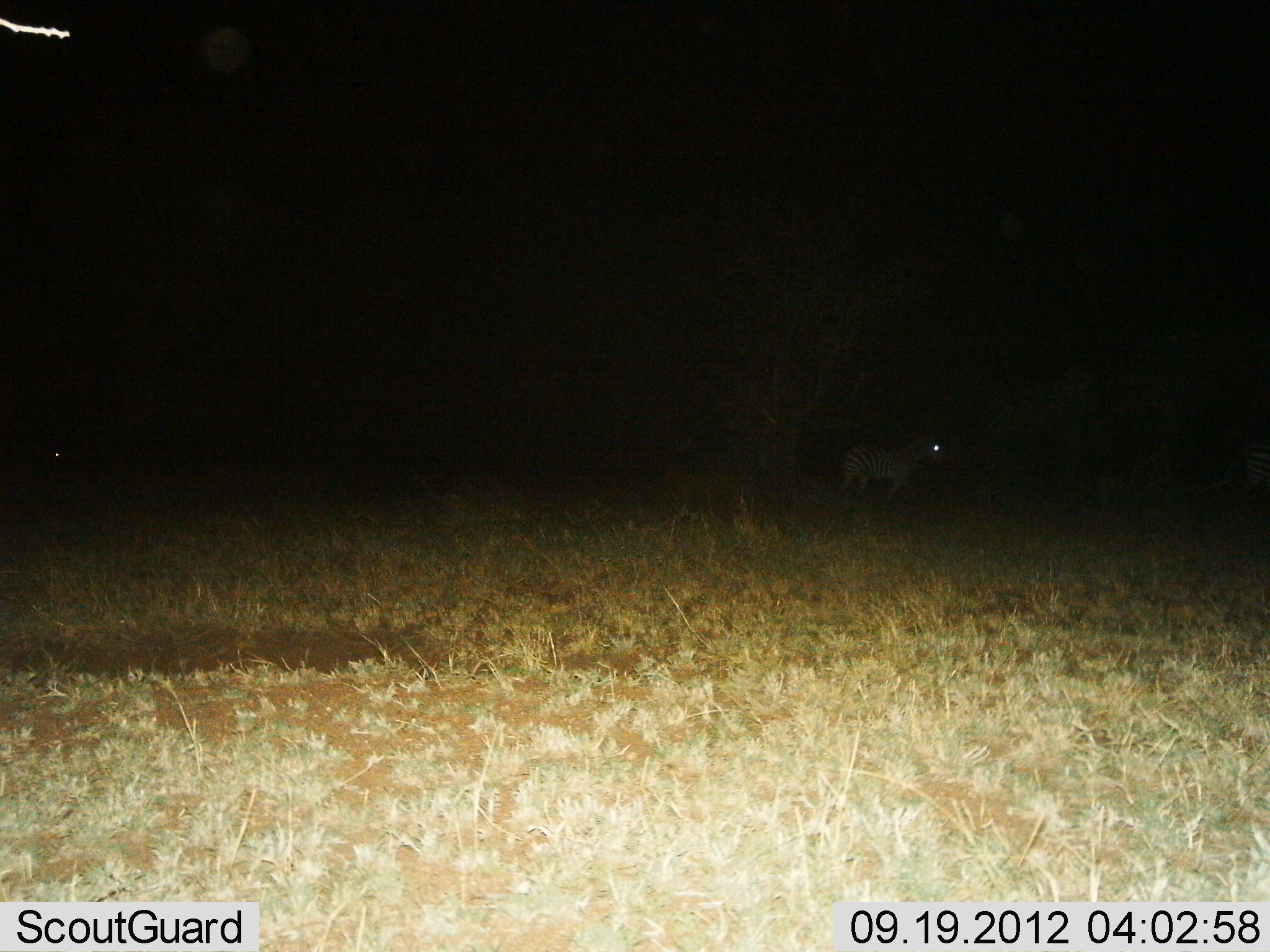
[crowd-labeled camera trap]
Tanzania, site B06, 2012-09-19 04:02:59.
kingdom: Animalia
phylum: Chordata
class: Mammalia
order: Perissodactyla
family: Equidae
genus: Equus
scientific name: Equus quagga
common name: plains zebra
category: zebra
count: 2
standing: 50%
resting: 0%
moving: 50%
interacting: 0%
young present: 0%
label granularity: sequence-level